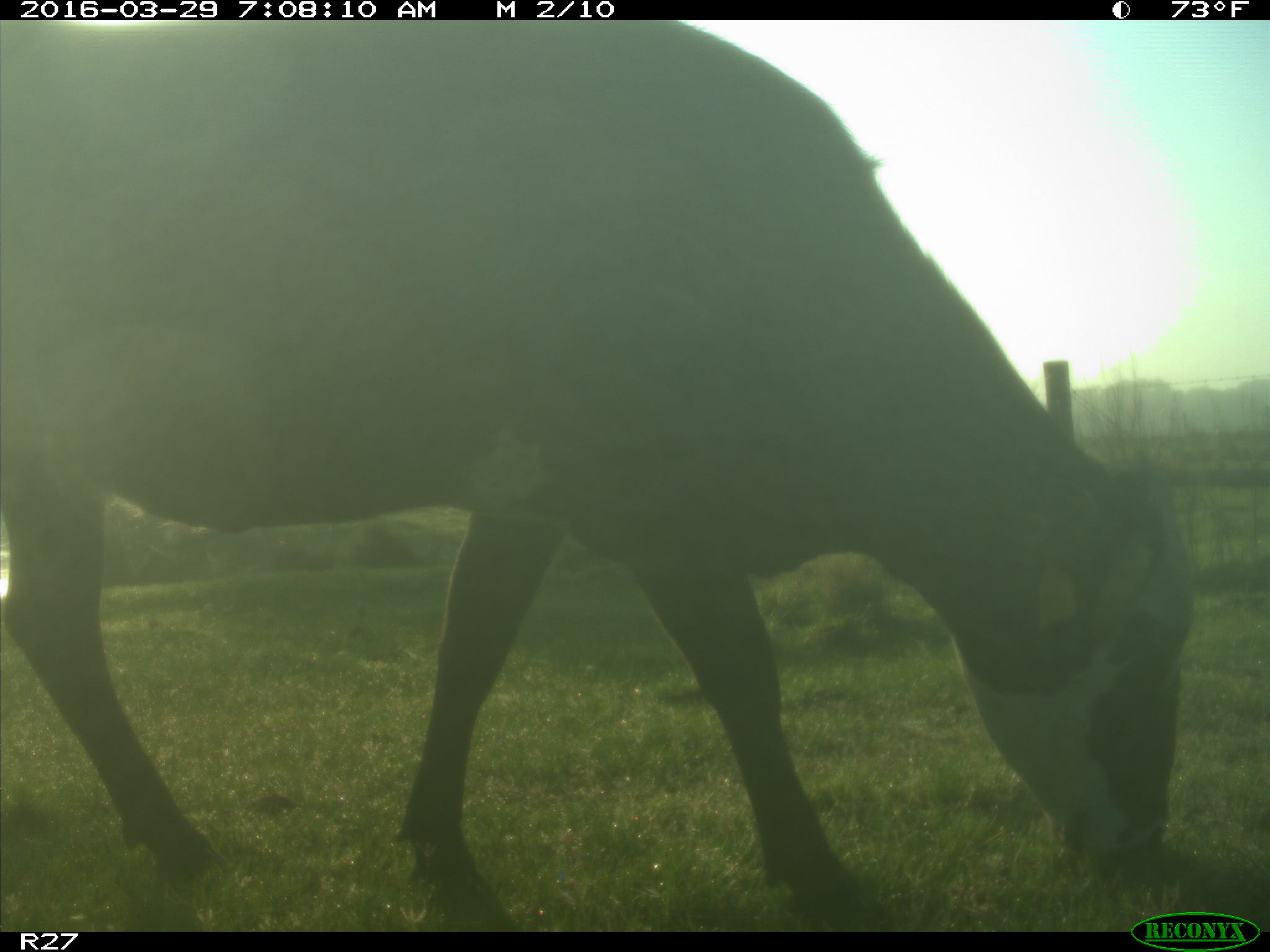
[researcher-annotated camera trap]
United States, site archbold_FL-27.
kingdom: Animalia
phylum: Chordata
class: Mammalia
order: Artiodactyla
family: Bovidae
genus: Bos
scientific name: Bos taurus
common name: domestic cow